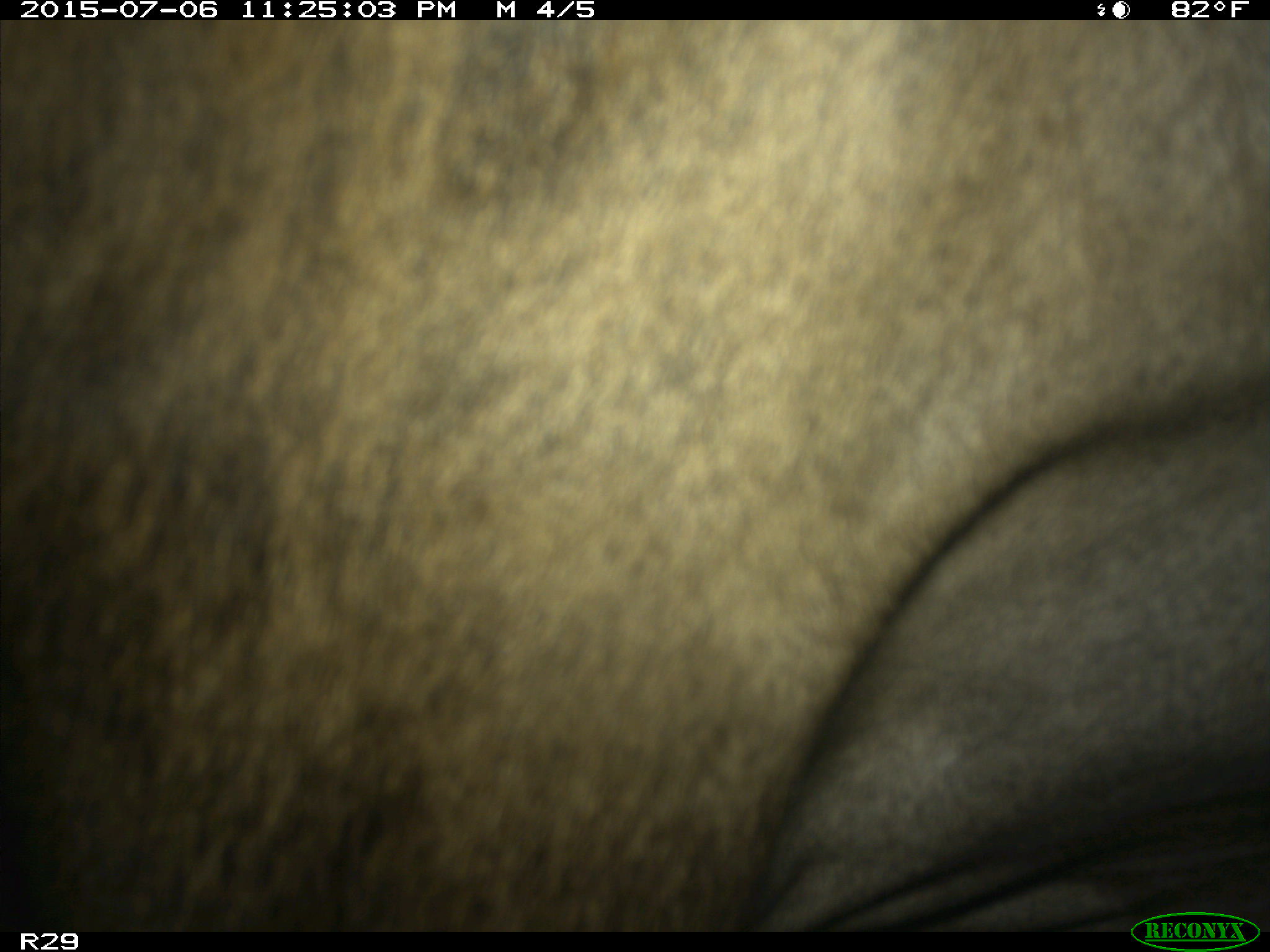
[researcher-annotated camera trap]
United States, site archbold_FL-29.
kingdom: Animalia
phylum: Chordata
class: Mammalia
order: Artiodactyla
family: Bovidae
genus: Bos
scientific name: Bos taurus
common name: domestic cow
Bos taurus (domestic cow).